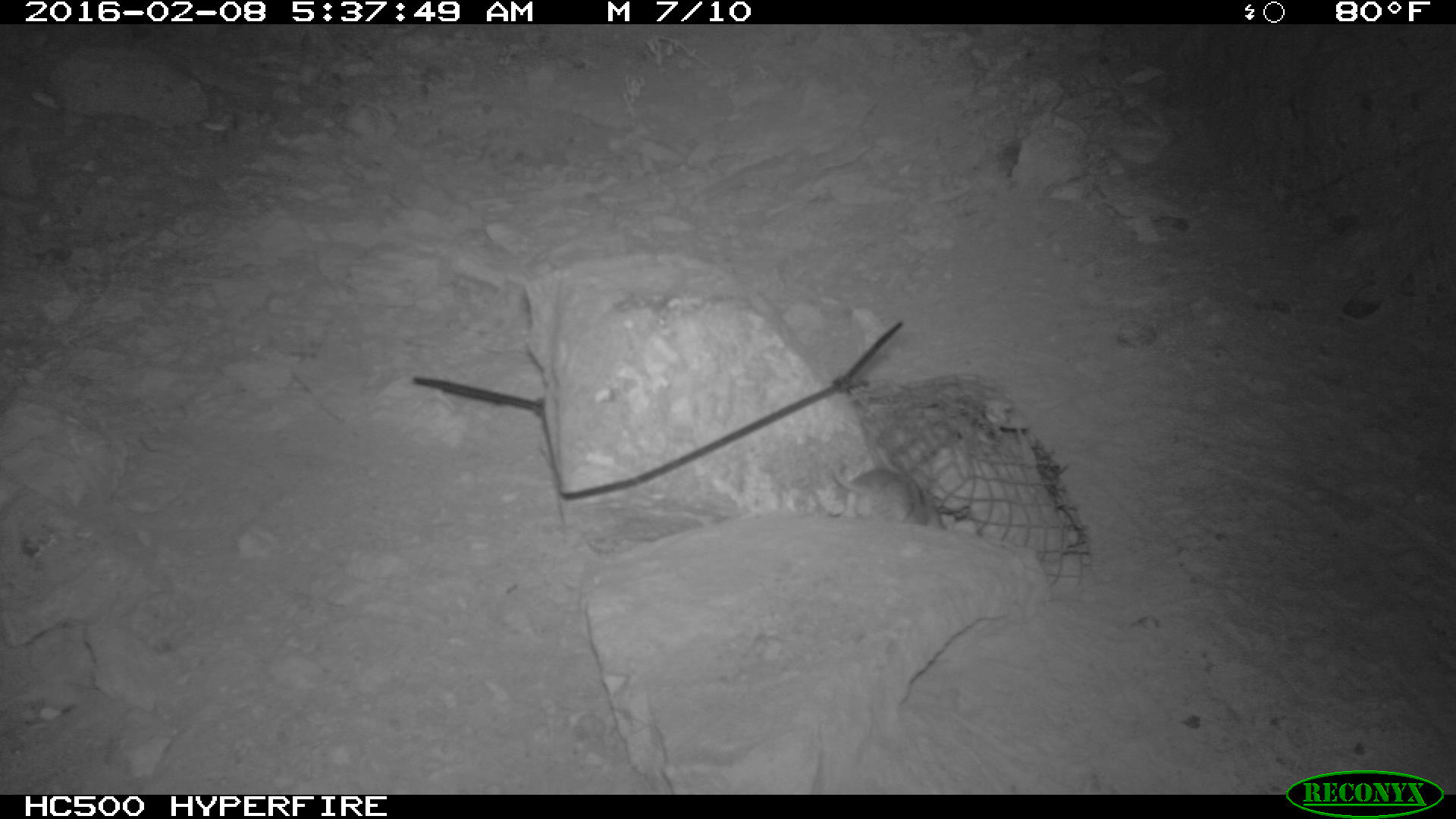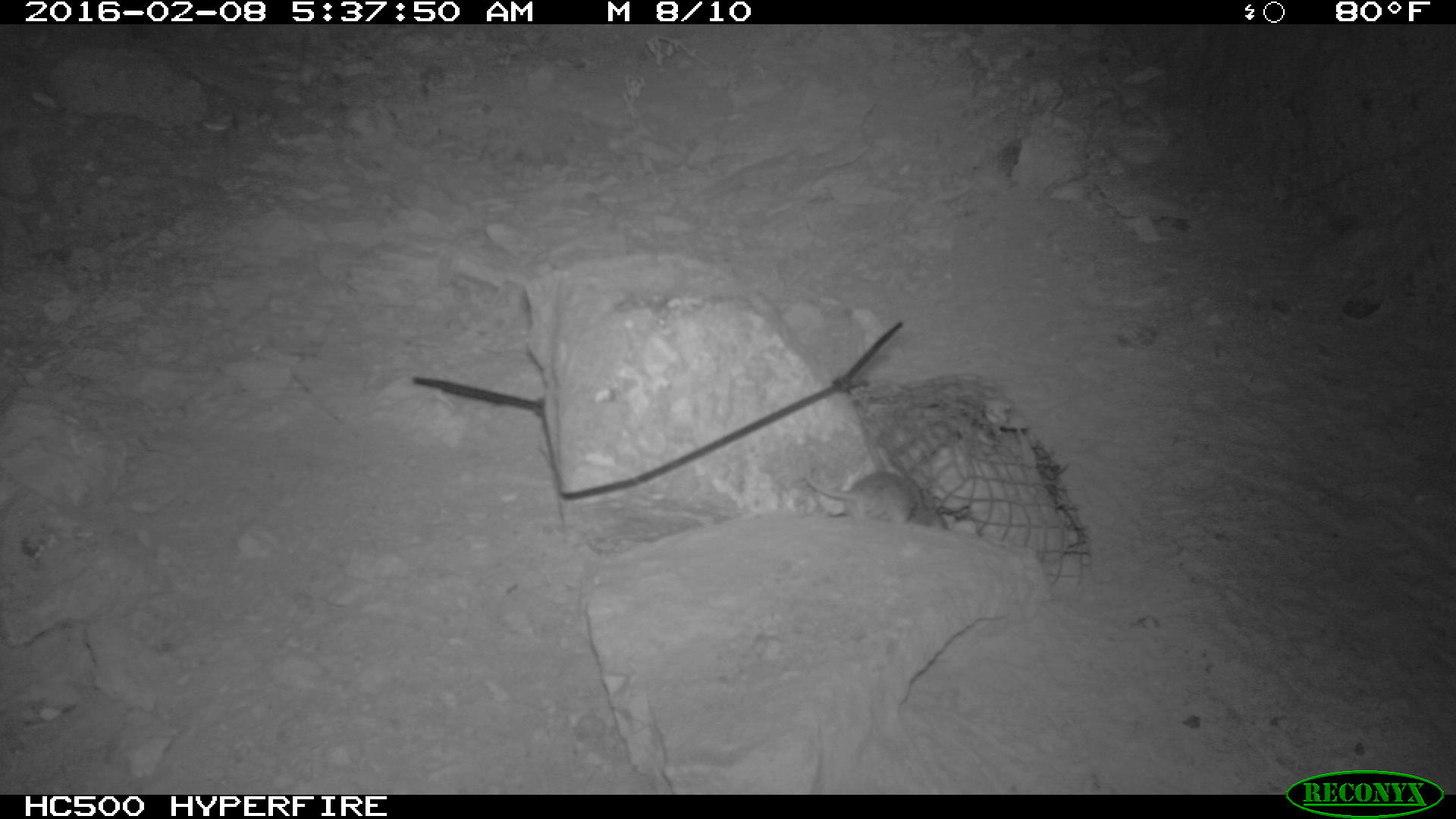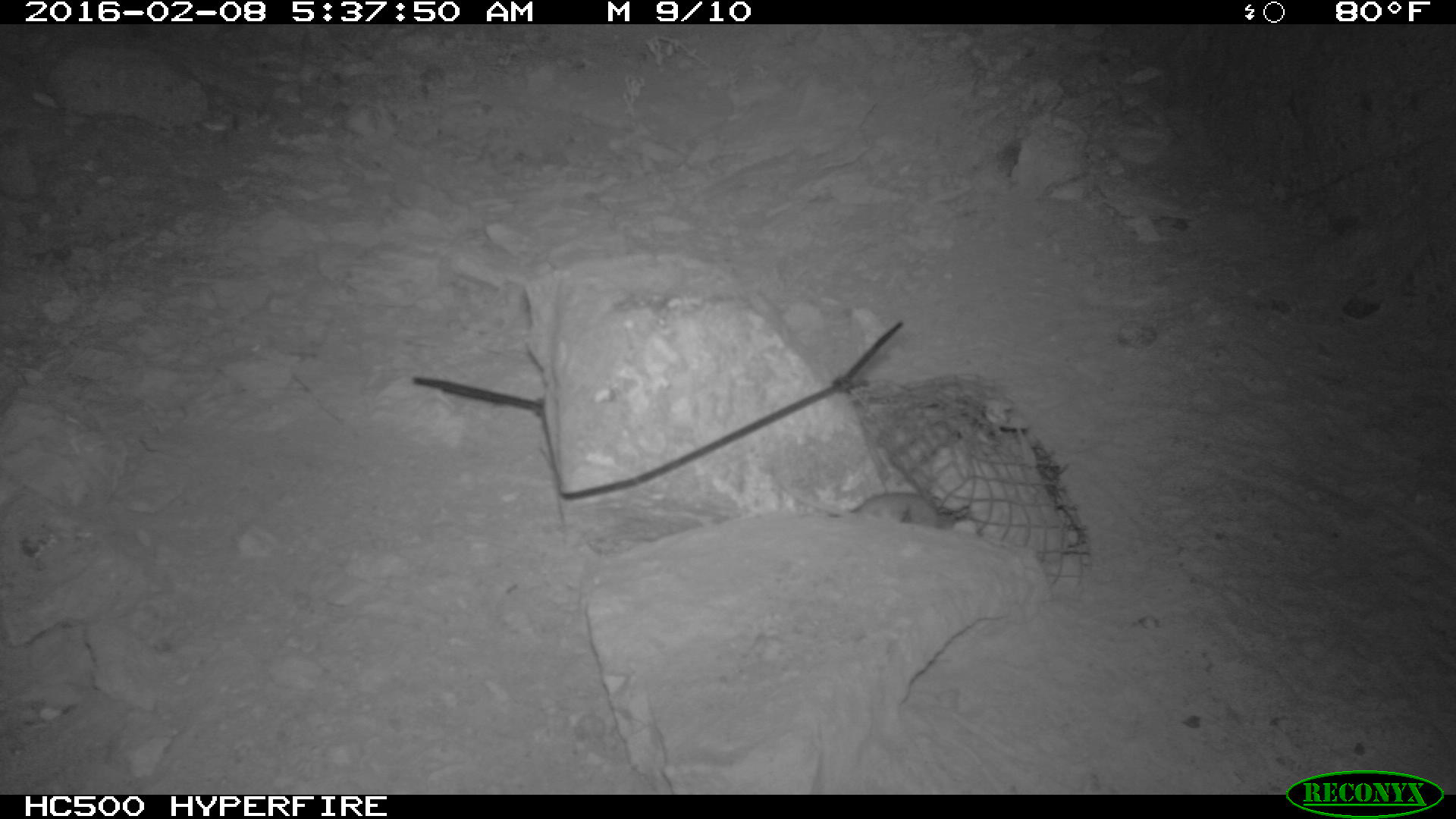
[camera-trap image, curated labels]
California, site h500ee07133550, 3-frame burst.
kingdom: Animalia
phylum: Chordata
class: Mammalia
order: Rodentia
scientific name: Rodentia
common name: rodent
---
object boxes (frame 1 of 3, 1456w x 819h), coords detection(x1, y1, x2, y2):
rodent: detection(828, 457, 947, 529)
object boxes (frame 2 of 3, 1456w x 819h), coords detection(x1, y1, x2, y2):
rodent: detection(802, 469, 946, 529)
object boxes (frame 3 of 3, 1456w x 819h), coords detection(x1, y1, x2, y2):
rodent: detection(827, 488, 956, 529)